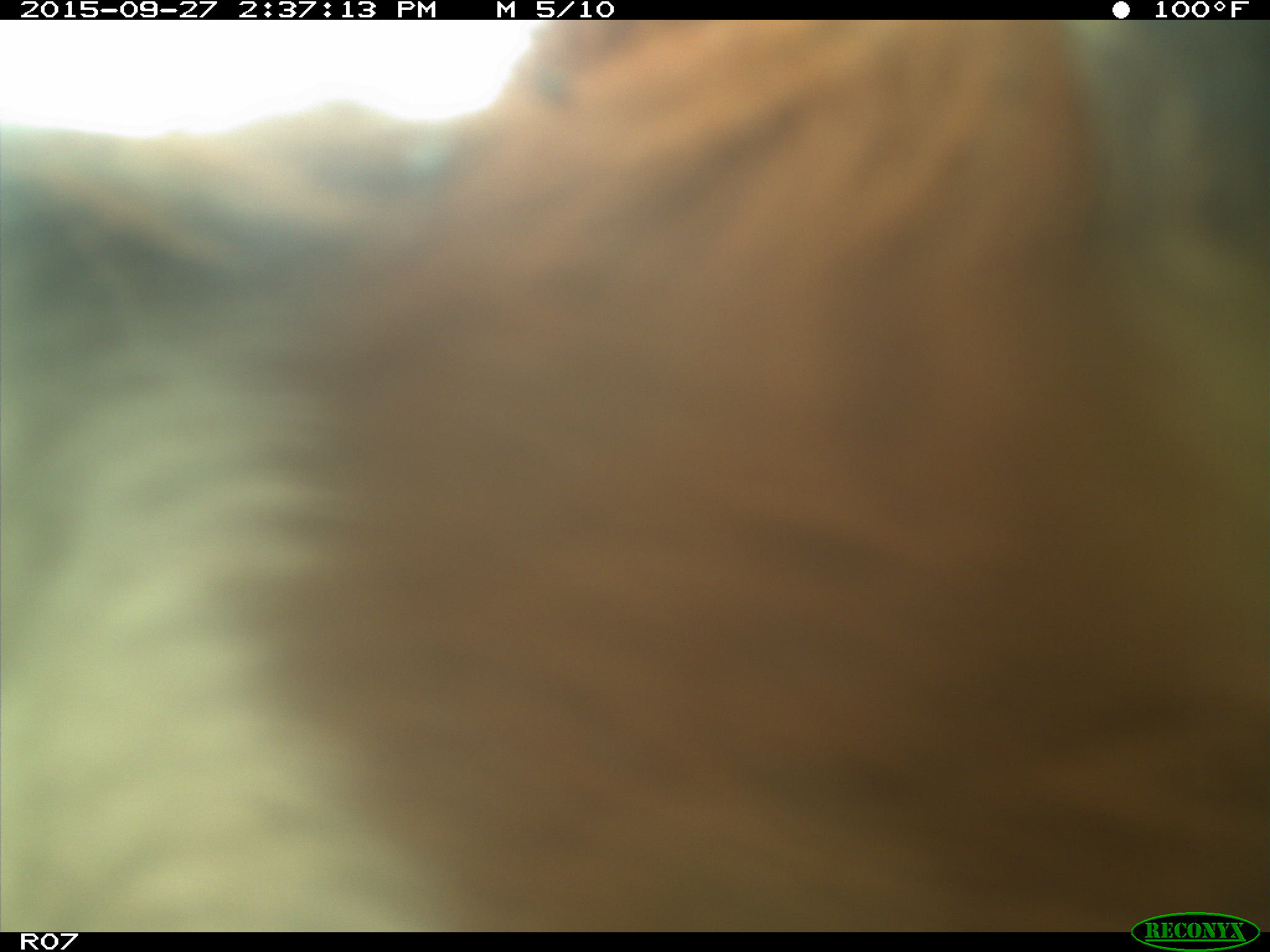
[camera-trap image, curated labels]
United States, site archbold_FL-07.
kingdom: Animalia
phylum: Chordata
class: Mammalia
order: Artiodactyla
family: Bovidae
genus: Bos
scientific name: Bos taurus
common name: domestic cow